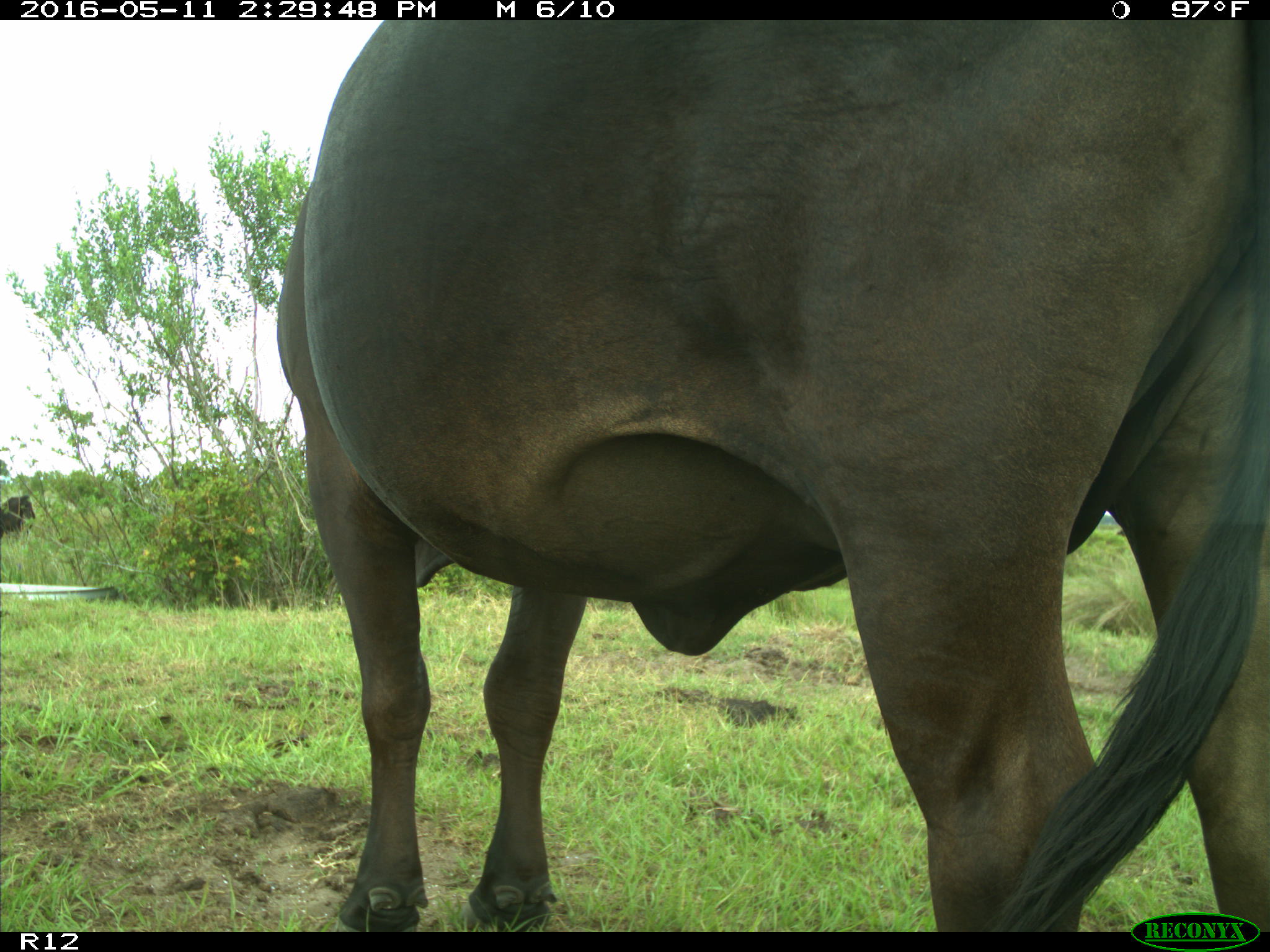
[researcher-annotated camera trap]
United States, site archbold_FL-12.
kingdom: Animalia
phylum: Chordata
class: Mammalia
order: Artiodactyla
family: Bovidae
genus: Bos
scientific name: Bos taurus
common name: domestic cow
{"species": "Bos taurus (domestic cow)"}